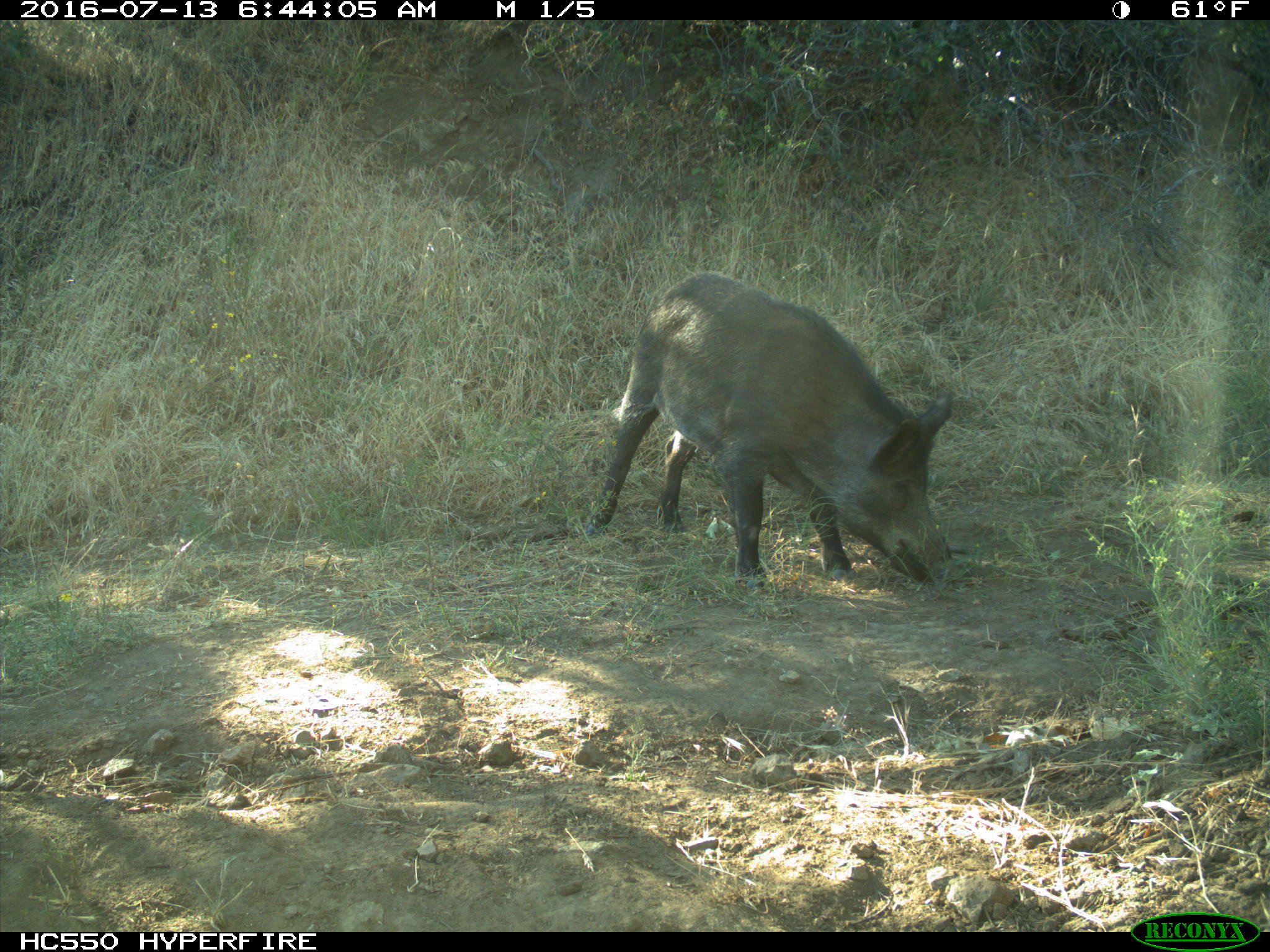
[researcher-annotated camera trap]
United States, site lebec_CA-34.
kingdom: Animalia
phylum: Chordata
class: Mammalia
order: Artiodactyla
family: Suidae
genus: Sus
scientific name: Sus scrofa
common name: wild boar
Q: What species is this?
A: Sus scrofa (wild boar).